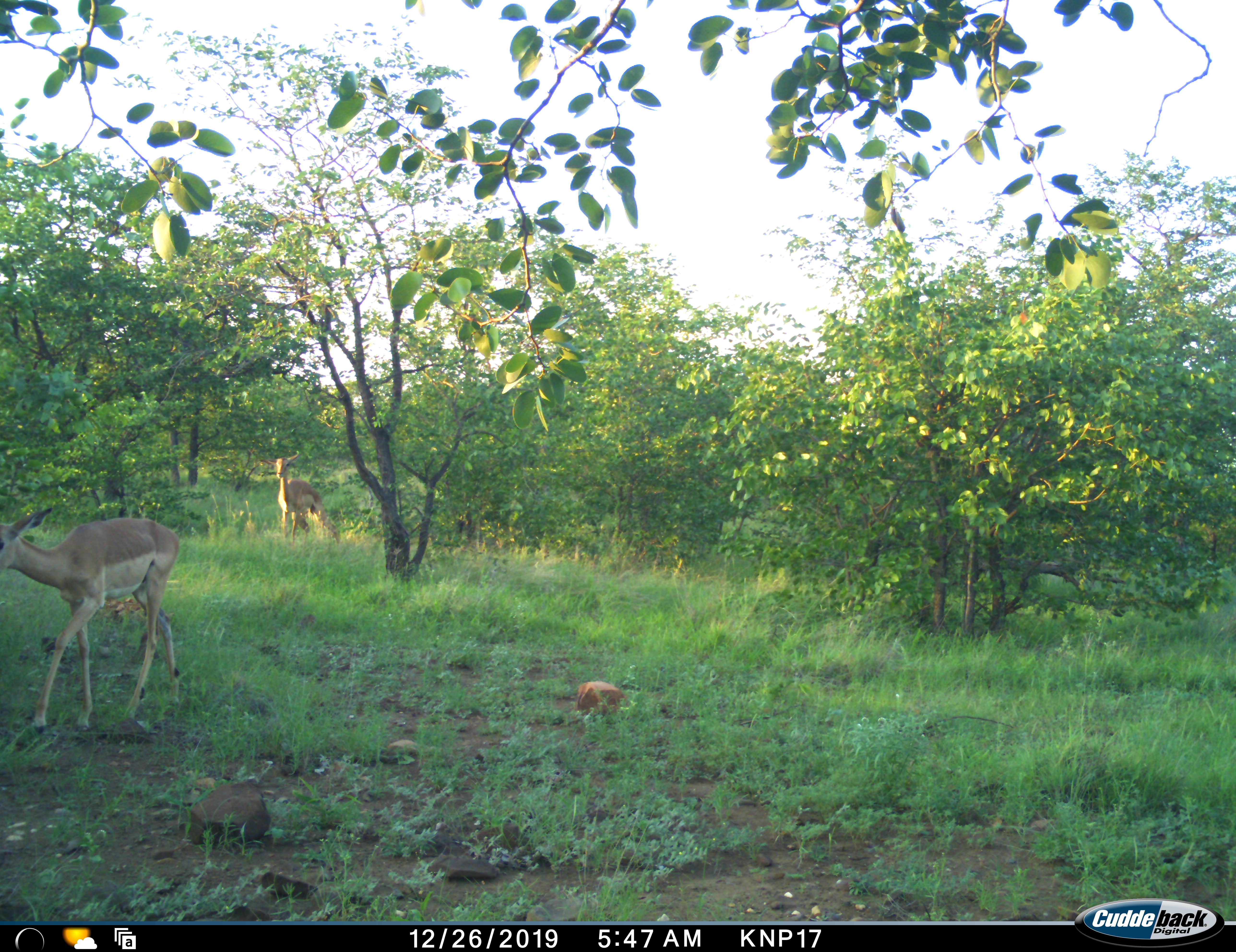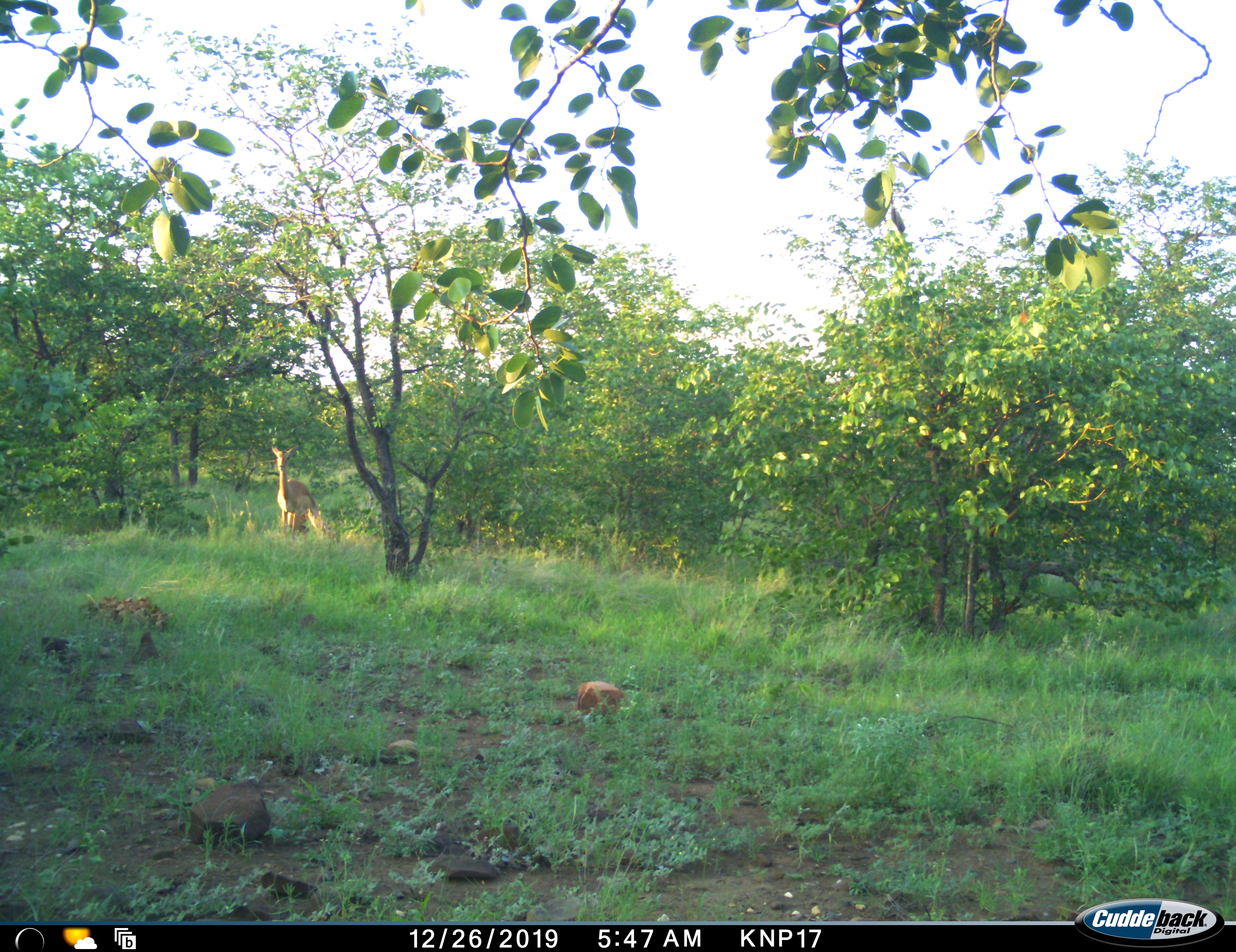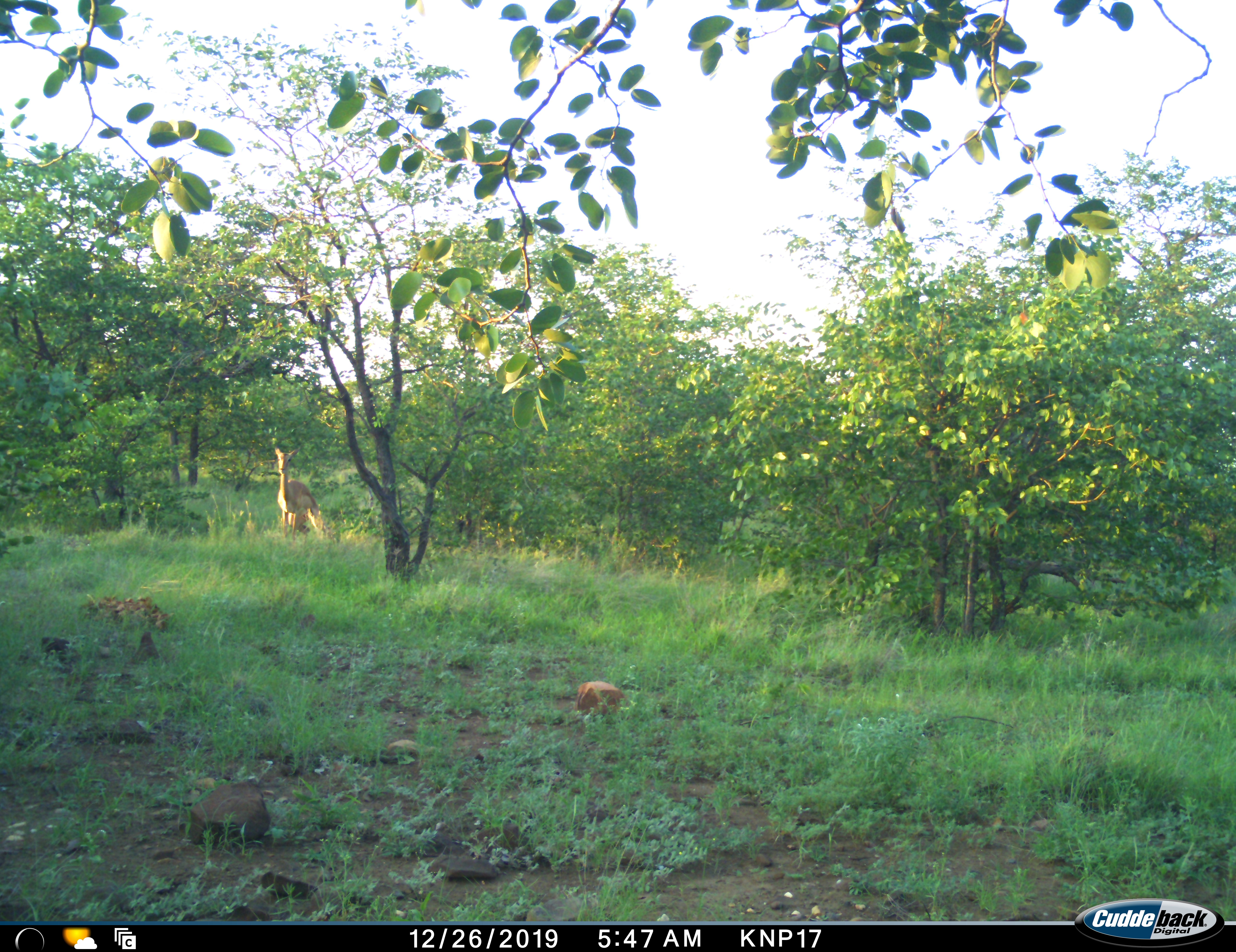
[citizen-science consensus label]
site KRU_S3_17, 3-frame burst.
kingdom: Animalia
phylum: Chordata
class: Mammalia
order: Artiodactyla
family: Bovidae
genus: Aepyceros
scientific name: Aepyceros melampus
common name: impala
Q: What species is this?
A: Impala (Aepyceros melampus).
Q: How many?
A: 2.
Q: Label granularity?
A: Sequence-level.